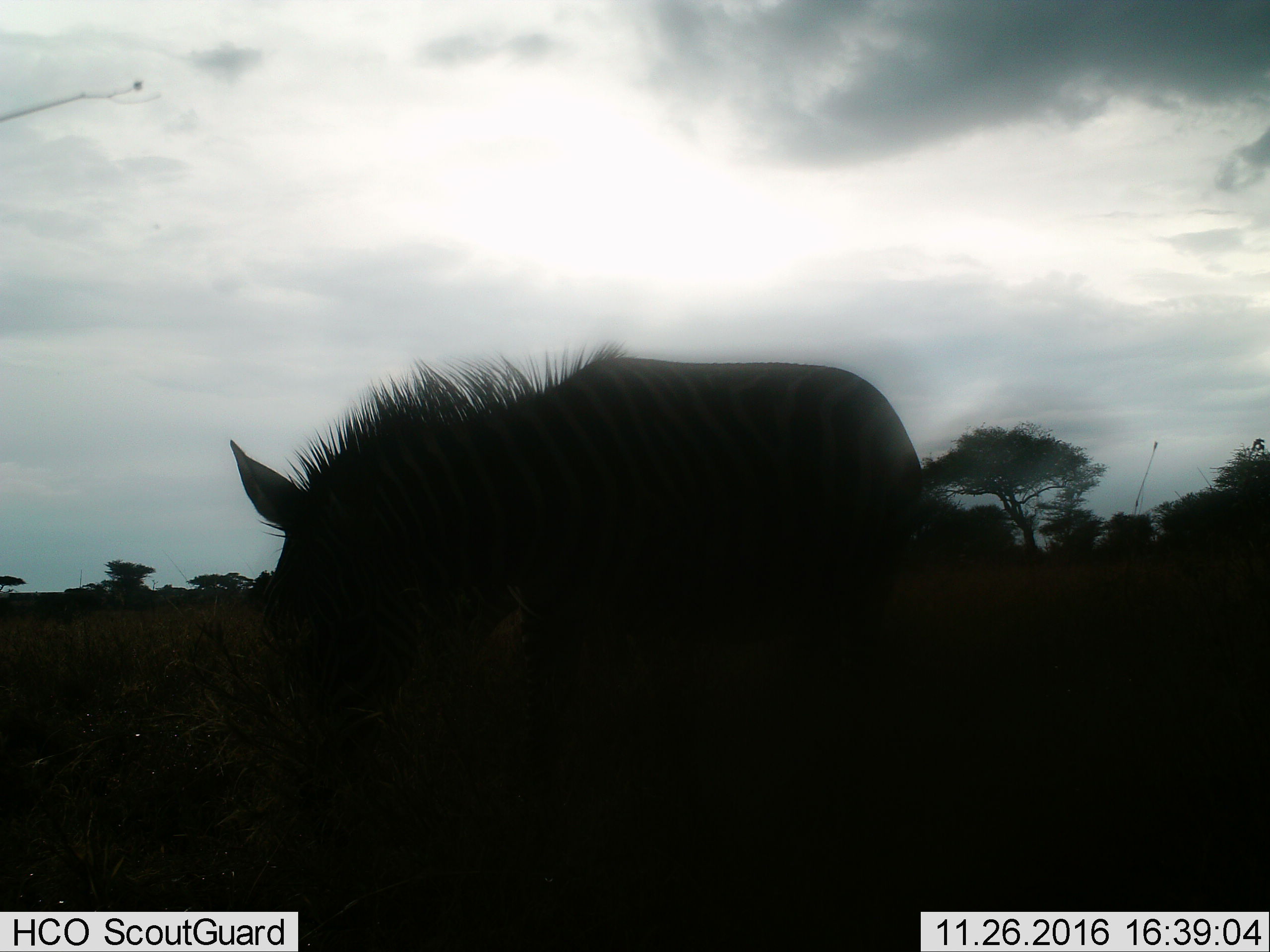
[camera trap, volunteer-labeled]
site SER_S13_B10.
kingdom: Animalia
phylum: Chordata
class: Mammalia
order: Perissodactyla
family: Equidae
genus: Equus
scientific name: Equus quagga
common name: plains zebra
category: zebraplains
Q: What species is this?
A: Zebraplains (plains zebra) (Equus quagga).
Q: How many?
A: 1.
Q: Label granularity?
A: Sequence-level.